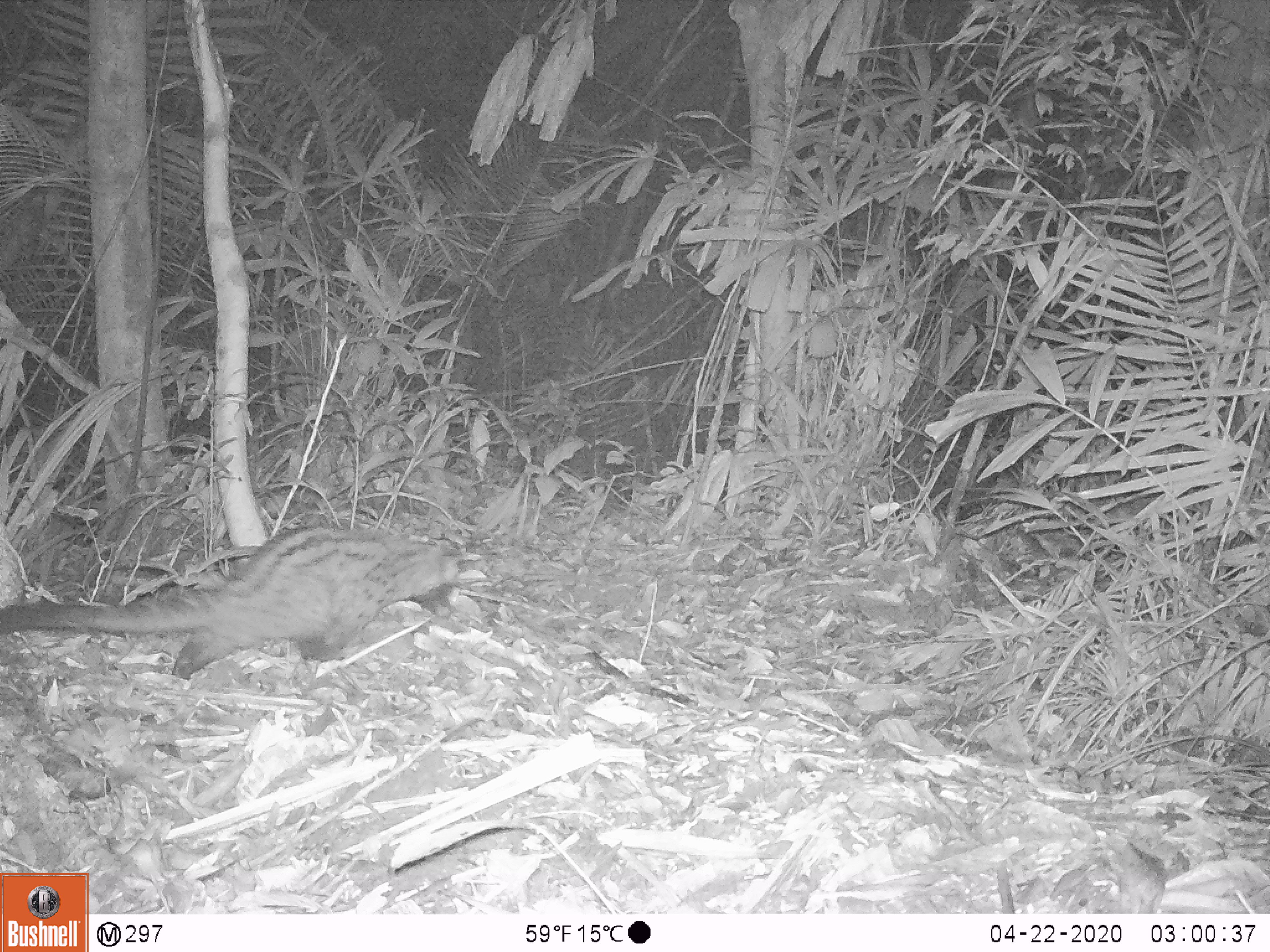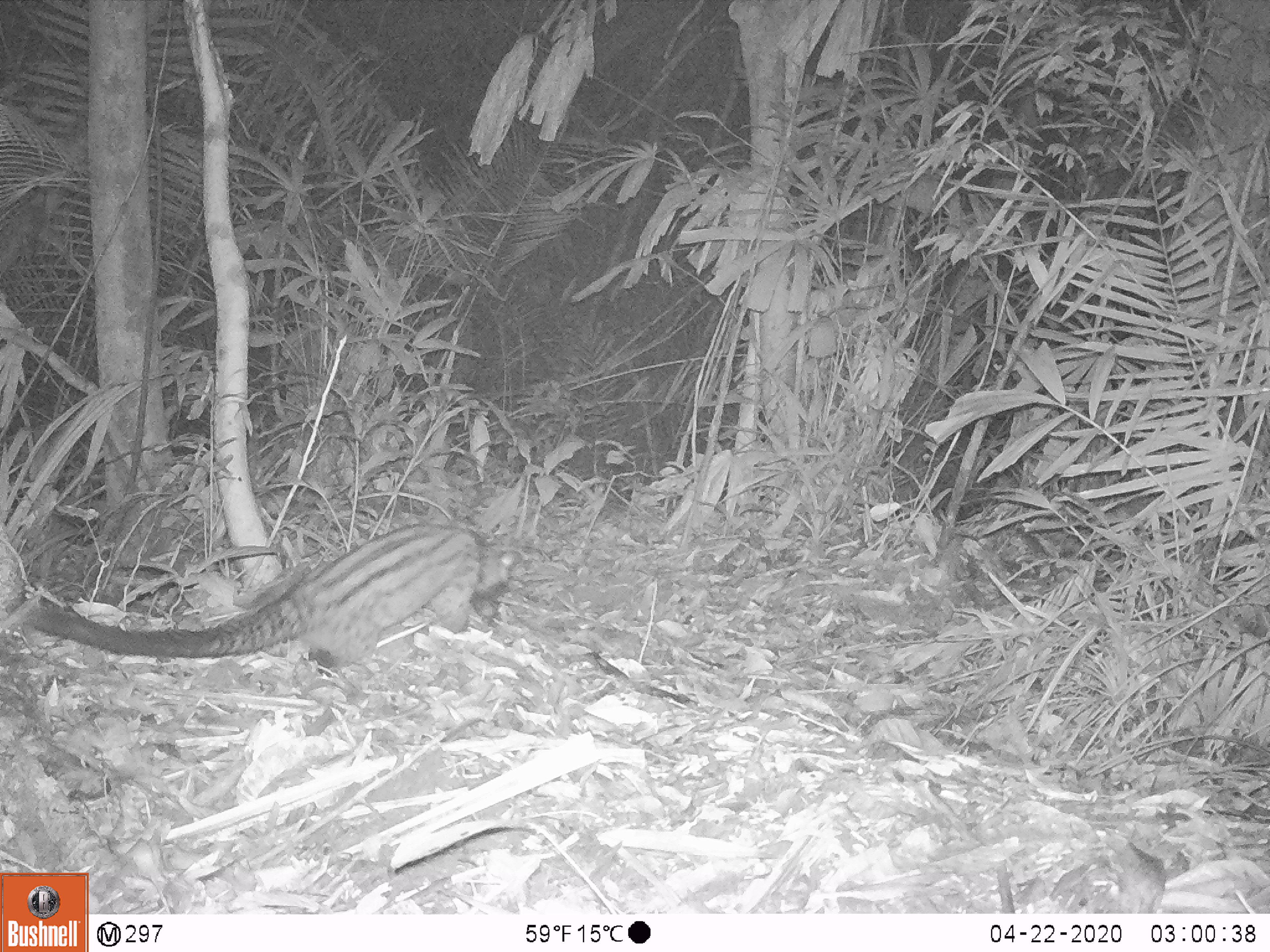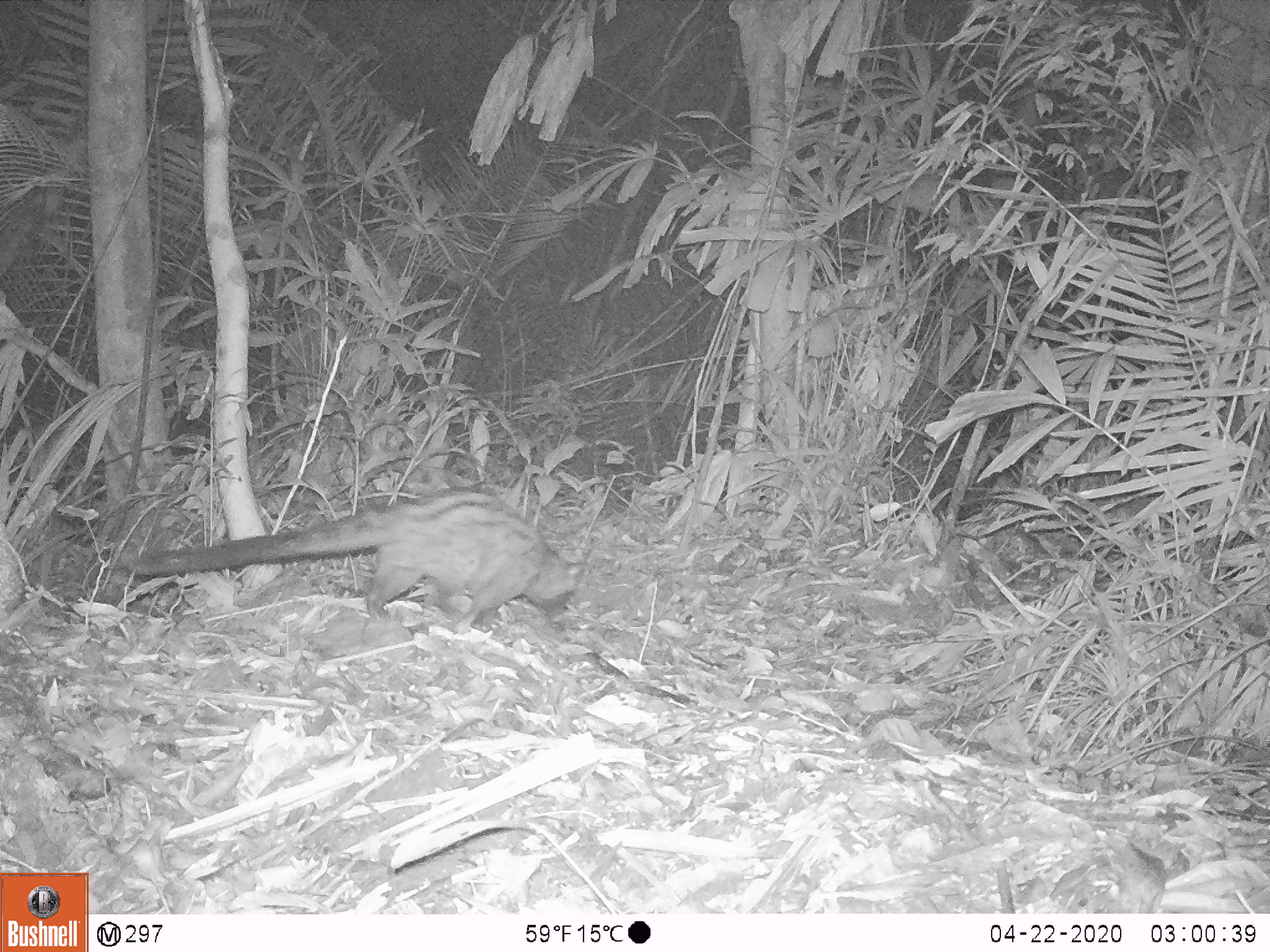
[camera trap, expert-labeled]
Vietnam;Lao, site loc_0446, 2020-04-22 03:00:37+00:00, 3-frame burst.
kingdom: Animalia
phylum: Chordata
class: Mammalia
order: Carnivora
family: Viverridae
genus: Paradoxurus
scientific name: Paradoxurus hermaphroditus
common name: common palm civet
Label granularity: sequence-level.